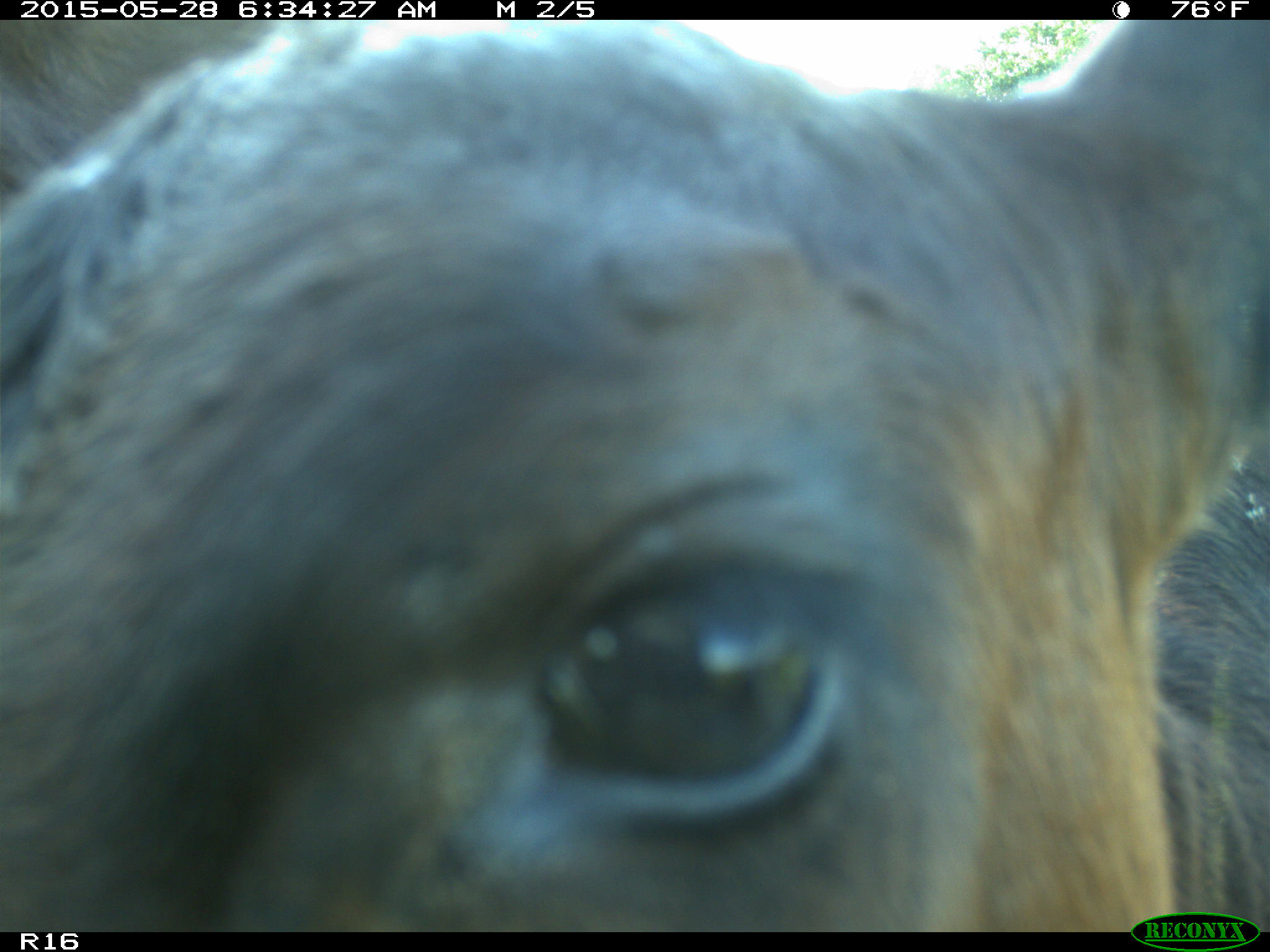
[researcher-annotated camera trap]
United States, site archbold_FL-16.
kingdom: Animalia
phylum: Chordata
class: Mammalia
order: Artiodactyla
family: Bovidae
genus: Bos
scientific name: Bos taurus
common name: domestic cow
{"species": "Bos taurus (domestic cow)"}